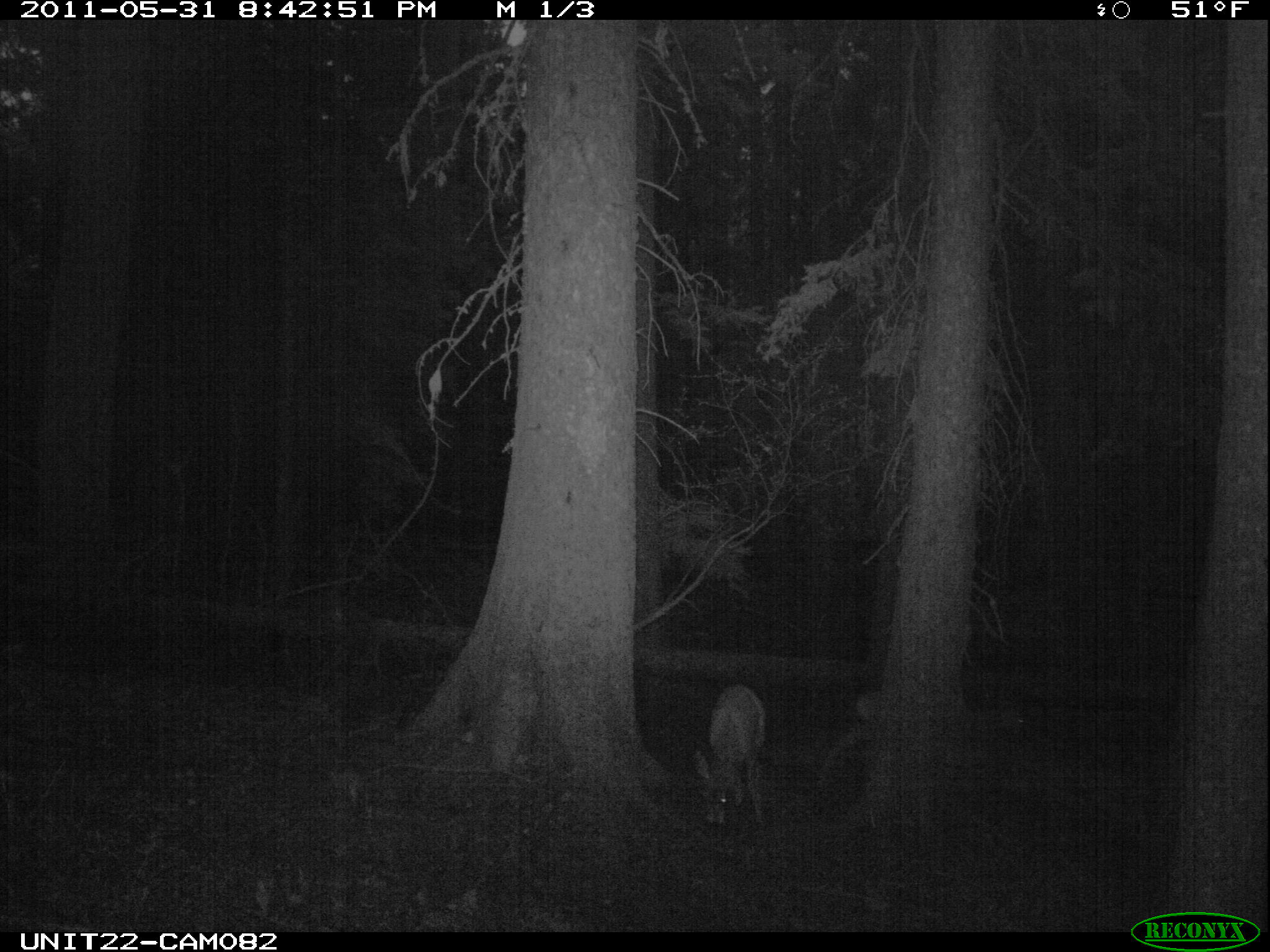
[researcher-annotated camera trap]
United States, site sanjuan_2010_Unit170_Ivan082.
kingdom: Animalia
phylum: Chordata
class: Mammalia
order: Artiodactyla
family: Cervidae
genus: Odocoileus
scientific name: Odocoileus hemionus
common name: mule deer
Odocoileus hemionus (mule deer).